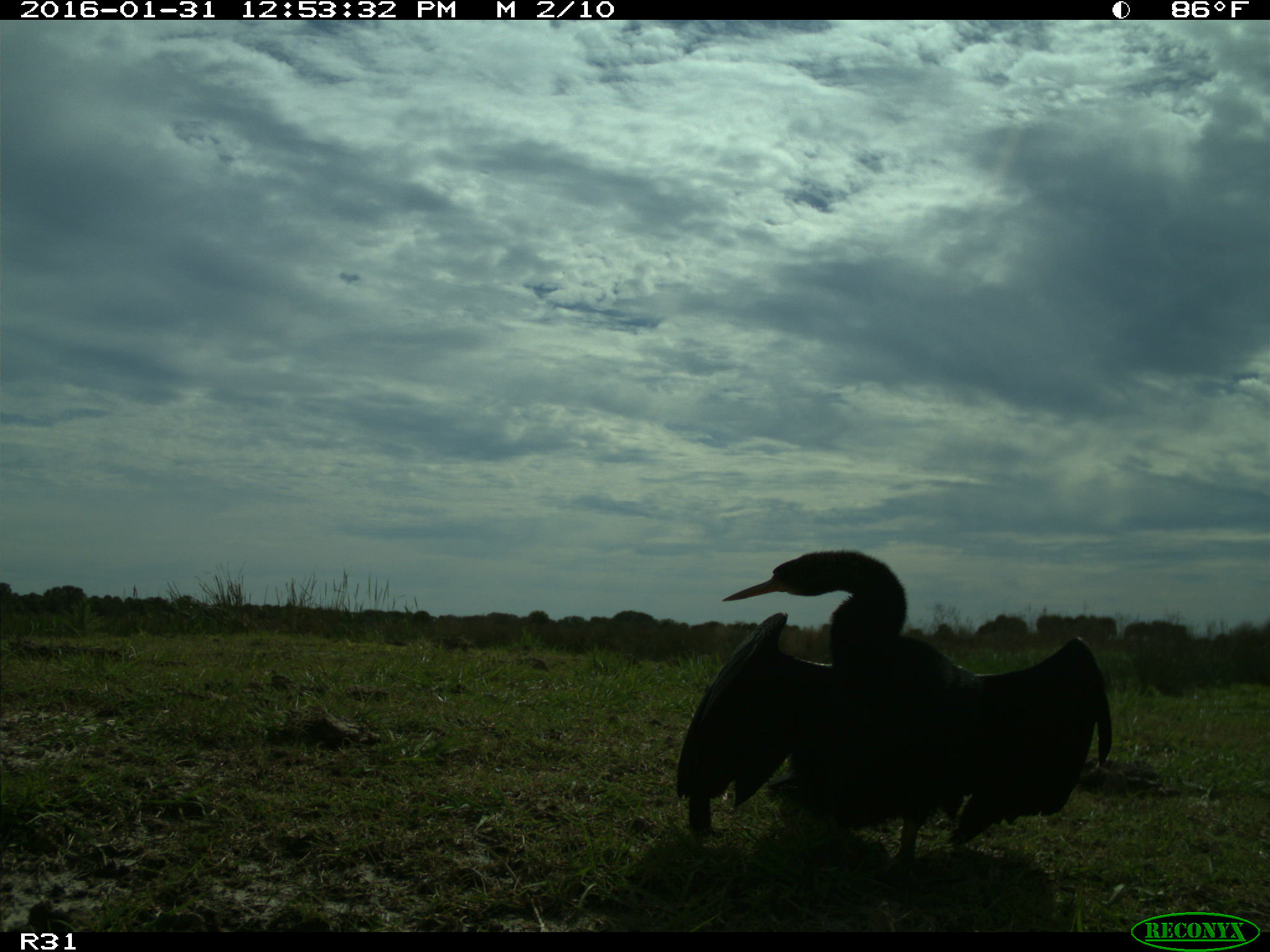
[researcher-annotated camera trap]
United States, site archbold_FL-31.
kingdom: Animalia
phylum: Chordata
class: Aves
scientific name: Aves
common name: birds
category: unidentified bird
Unidentified bird (birds) (Aves).